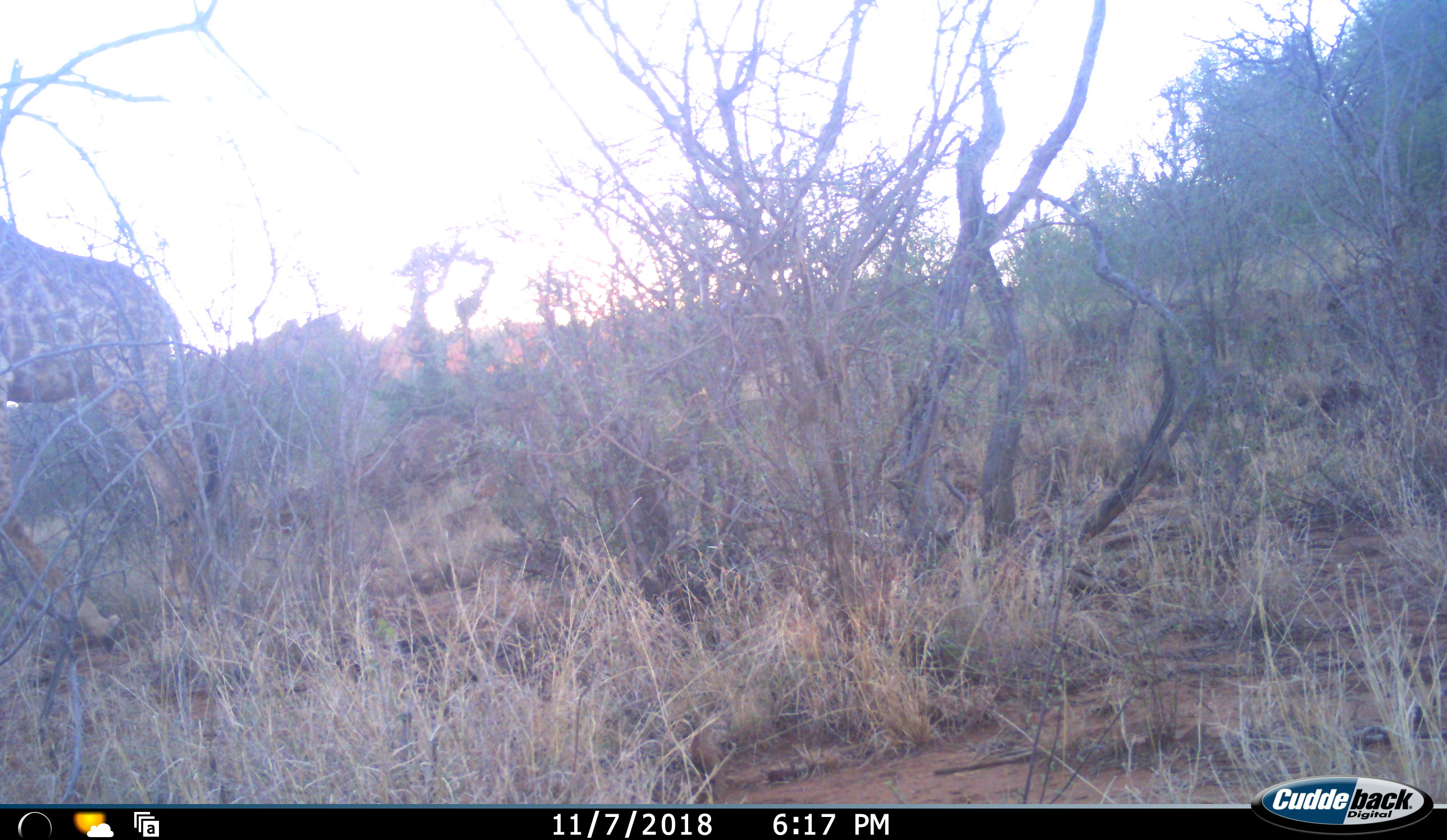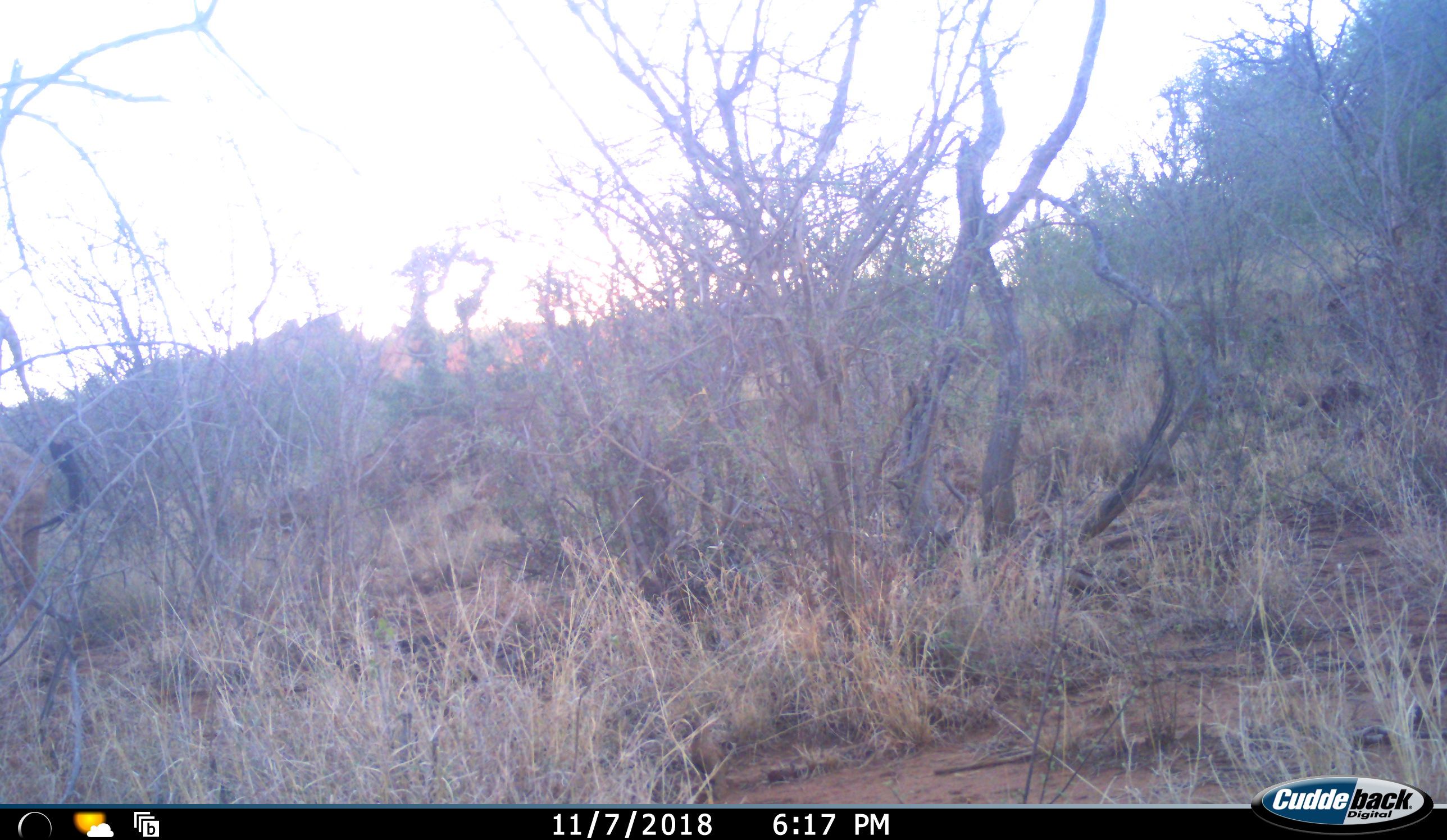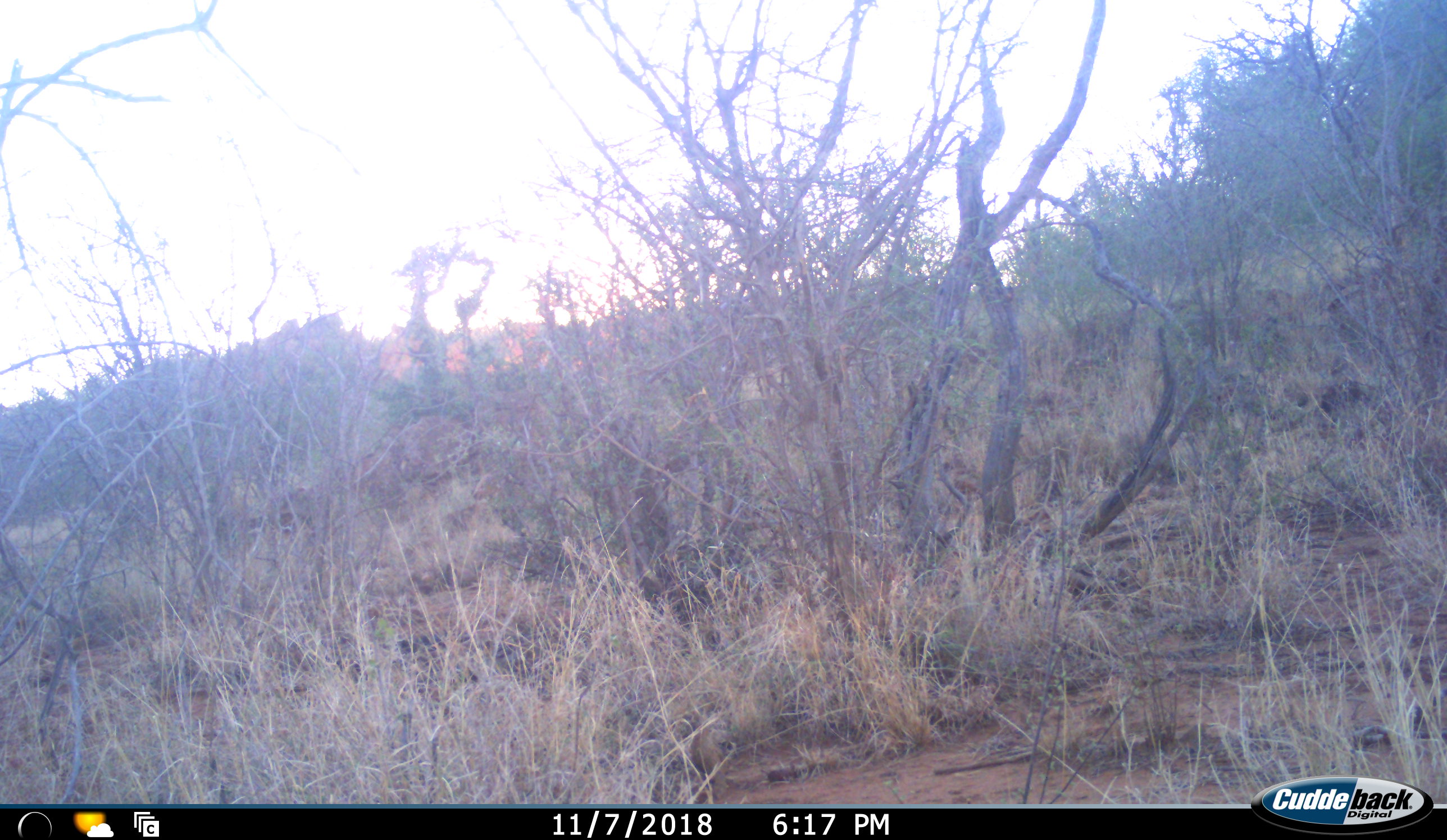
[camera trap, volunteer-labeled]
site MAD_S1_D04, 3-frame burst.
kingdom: Animalia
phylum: Chordata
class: Mammalia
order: Artiodactyla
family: Giraffidae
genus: Giraffa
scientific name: Giraffa camelopardalis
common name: giraffe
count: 1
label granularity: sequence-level